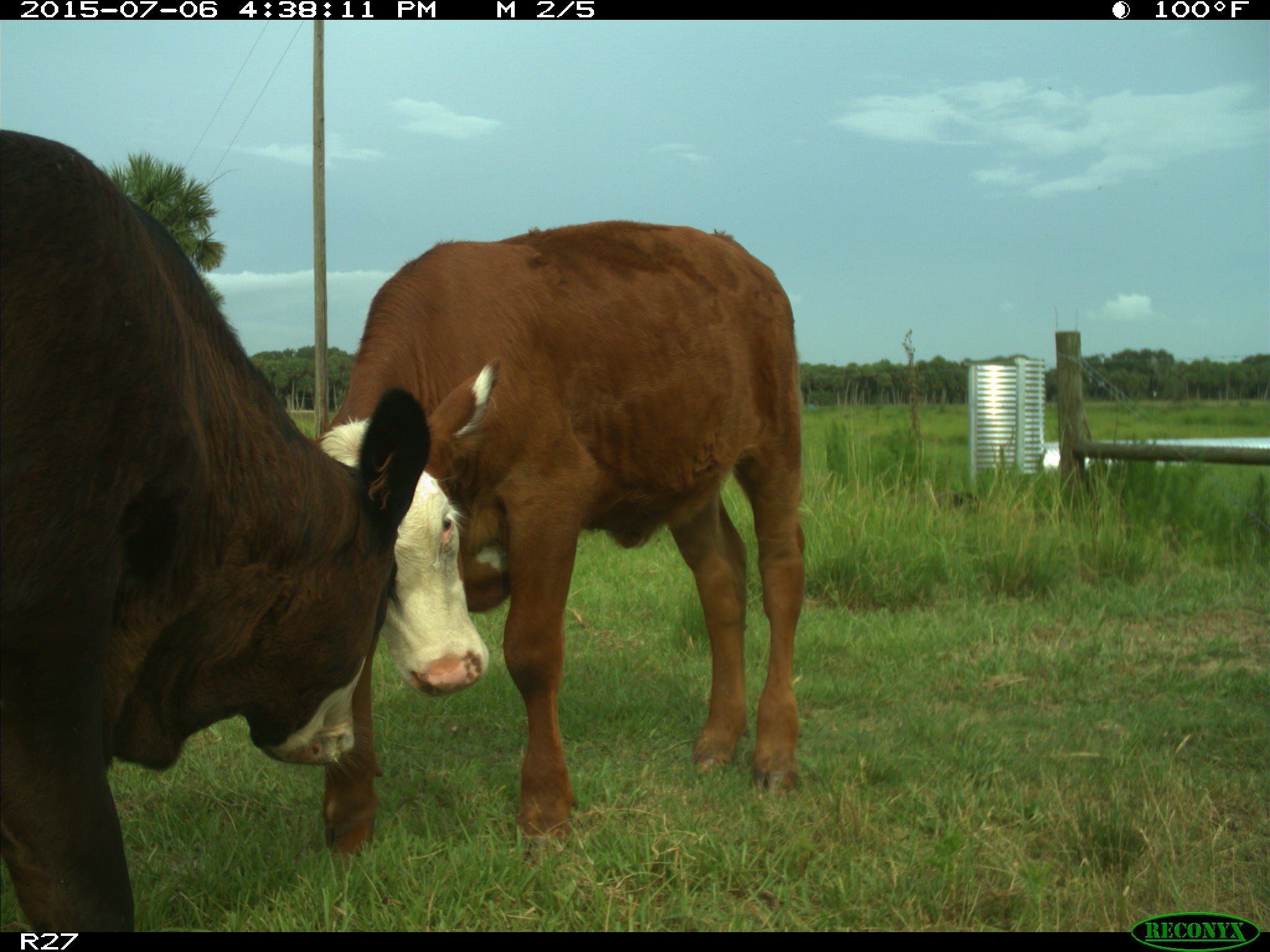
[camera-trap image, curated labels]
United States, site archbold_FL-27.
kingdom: Animalia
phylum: Chordata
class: Mammalia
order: Artiodactyla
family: Bovidae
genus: Bos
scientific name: Bos taurus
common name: domestic cow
Bos taurus (domestic cow).